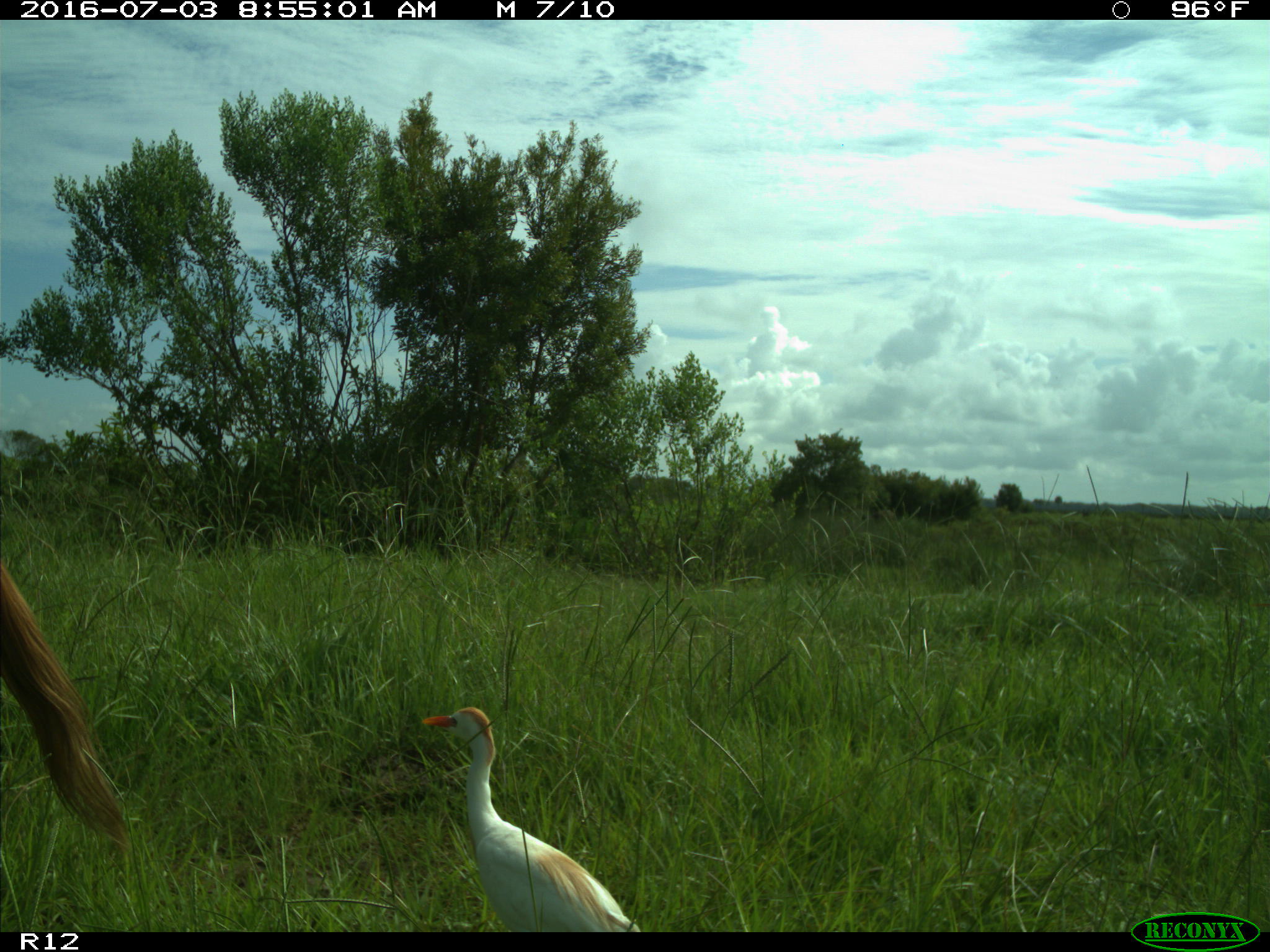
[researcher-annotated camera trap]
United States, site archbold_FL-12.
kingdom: Animalia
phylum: Chordata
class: Mammalia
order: Artiodactyla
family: Bovidae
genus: Bos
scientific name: Bos taurus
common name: domestic cow